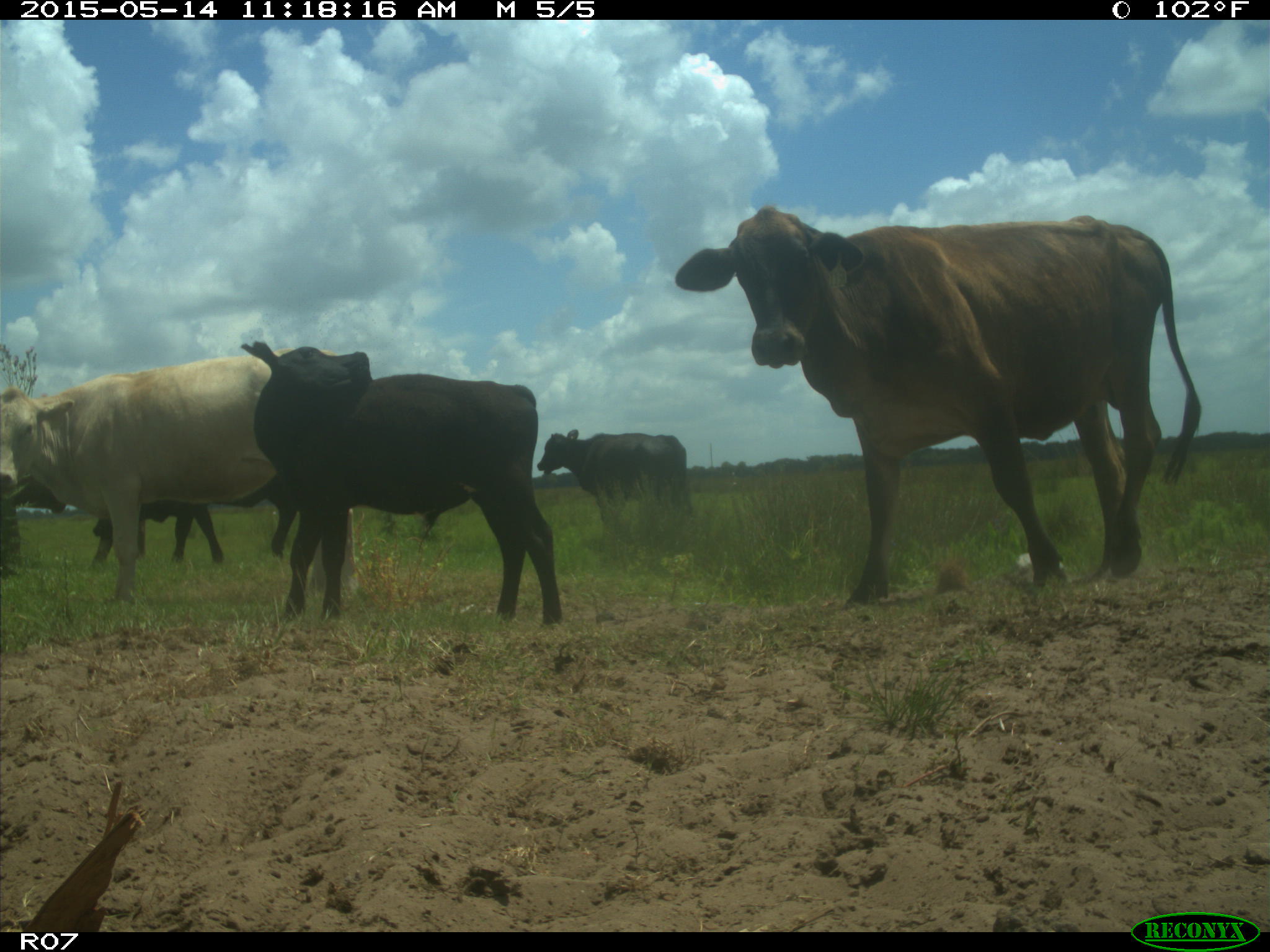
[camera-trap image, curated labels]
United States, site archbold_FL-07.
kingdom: Animalia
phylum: Chordata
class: Mammalia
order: Artiodactyla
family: Bovidae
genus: Bos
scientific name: Bos taurus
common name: domestic cow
Bos taurus (domestic cow).